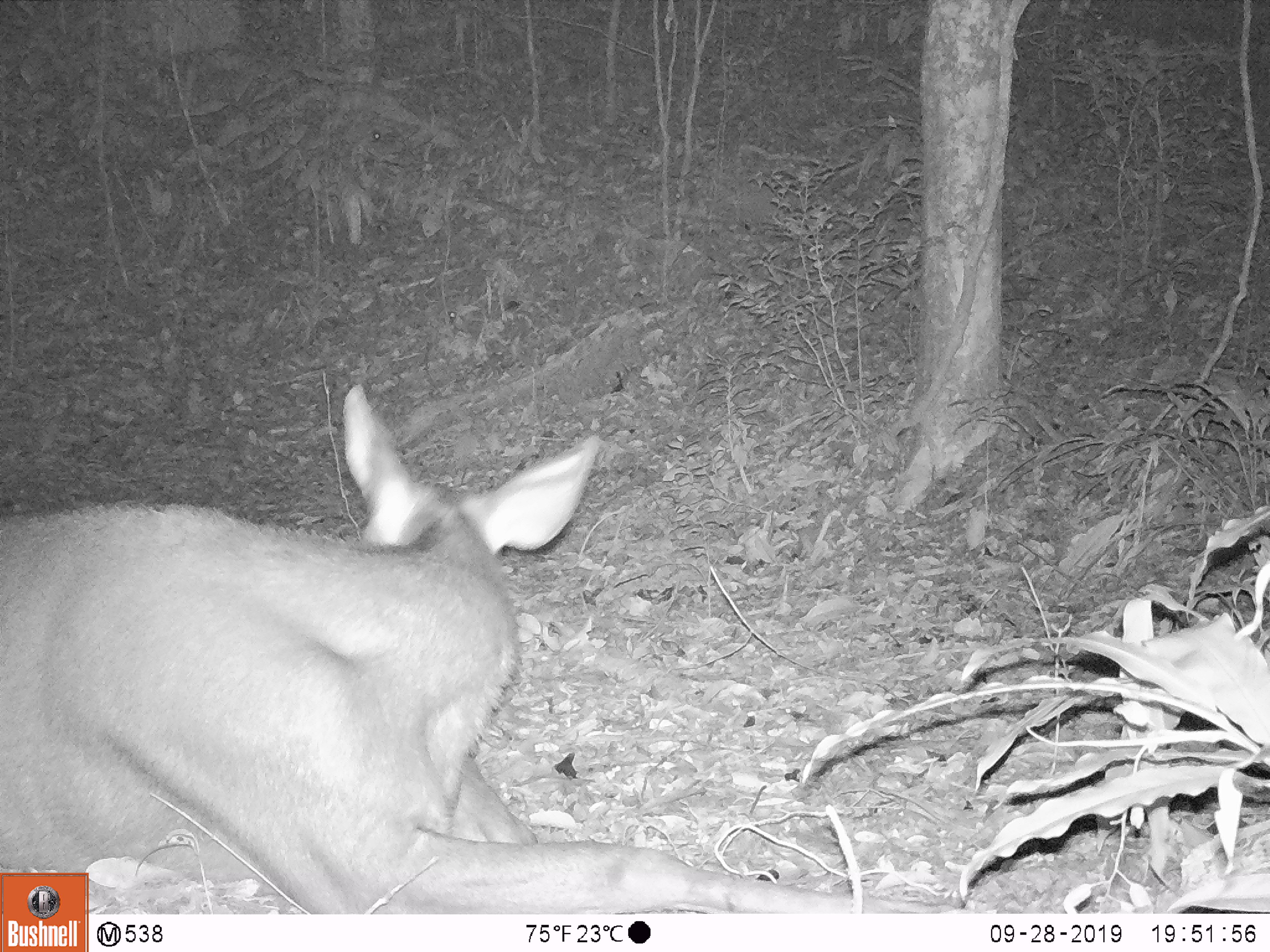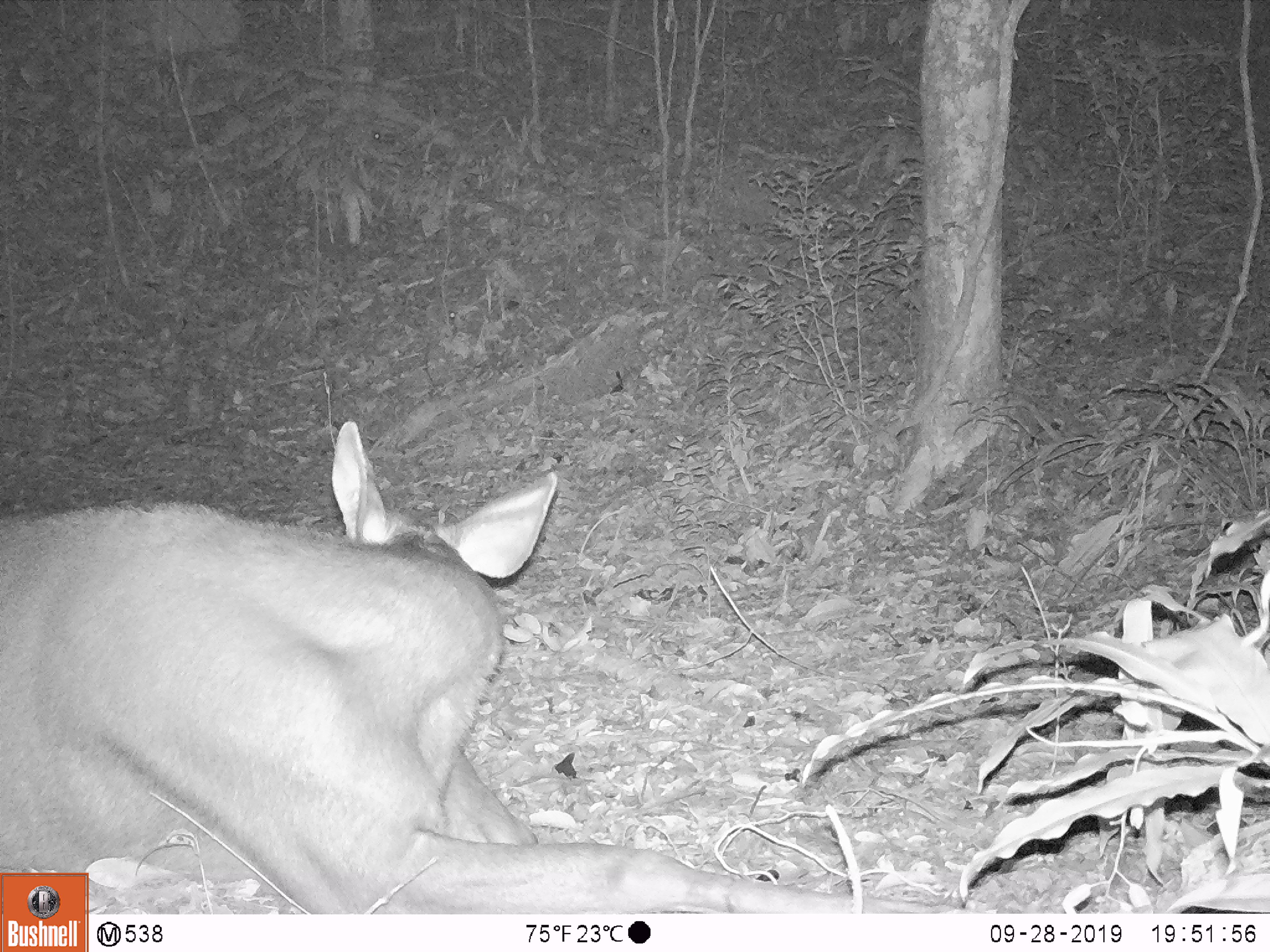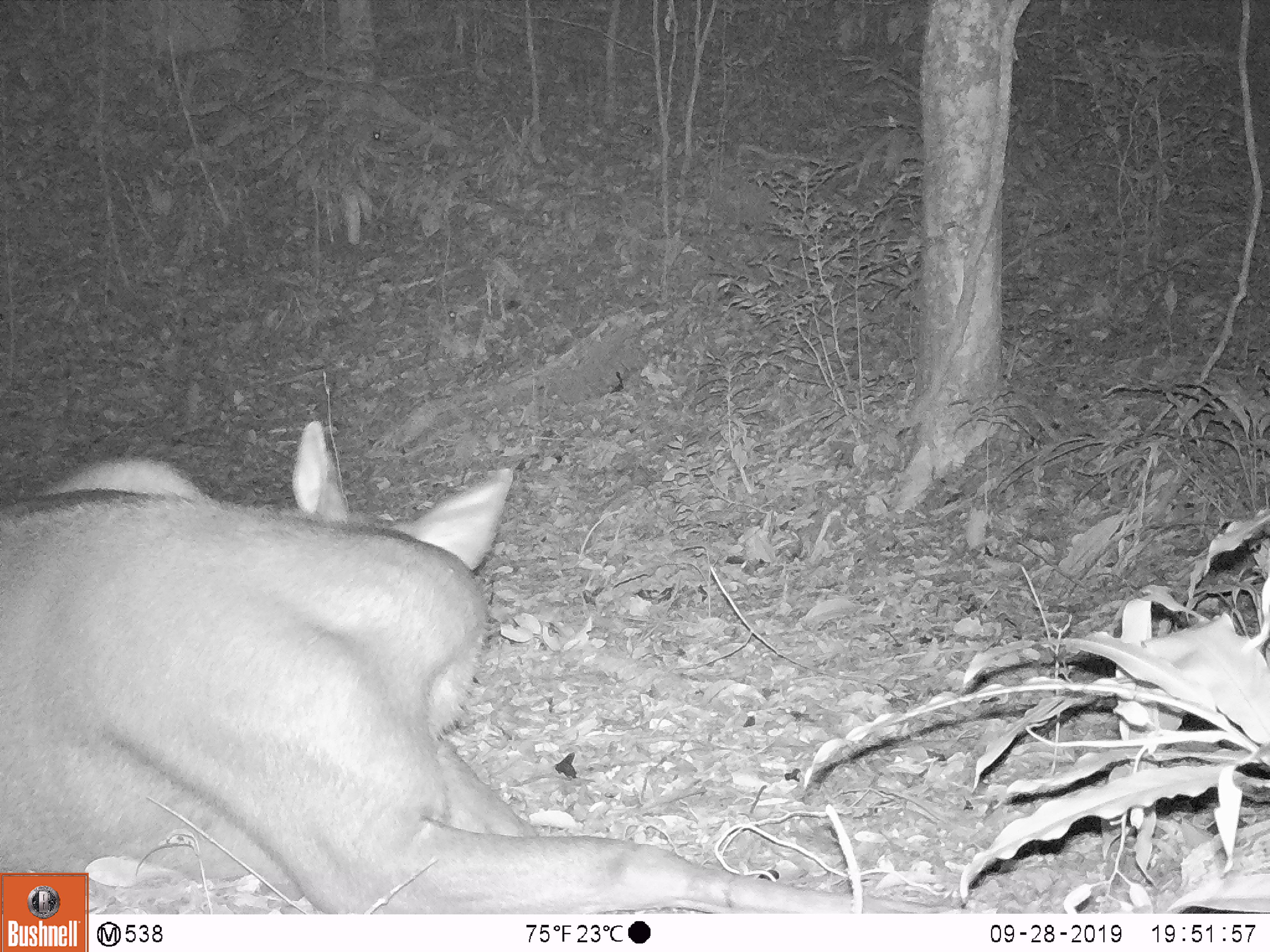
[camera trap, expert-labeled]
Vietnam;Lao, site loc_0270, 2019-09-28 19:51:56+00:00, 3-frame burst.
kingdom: Animalia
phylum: Chordata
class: Mammalia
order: Artiodactyla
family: Cervidae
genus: Rusa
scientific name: Rusa unicolor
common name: sambar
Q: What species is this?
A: Sambar (Rusa unicolor).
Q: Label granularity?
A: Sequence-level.